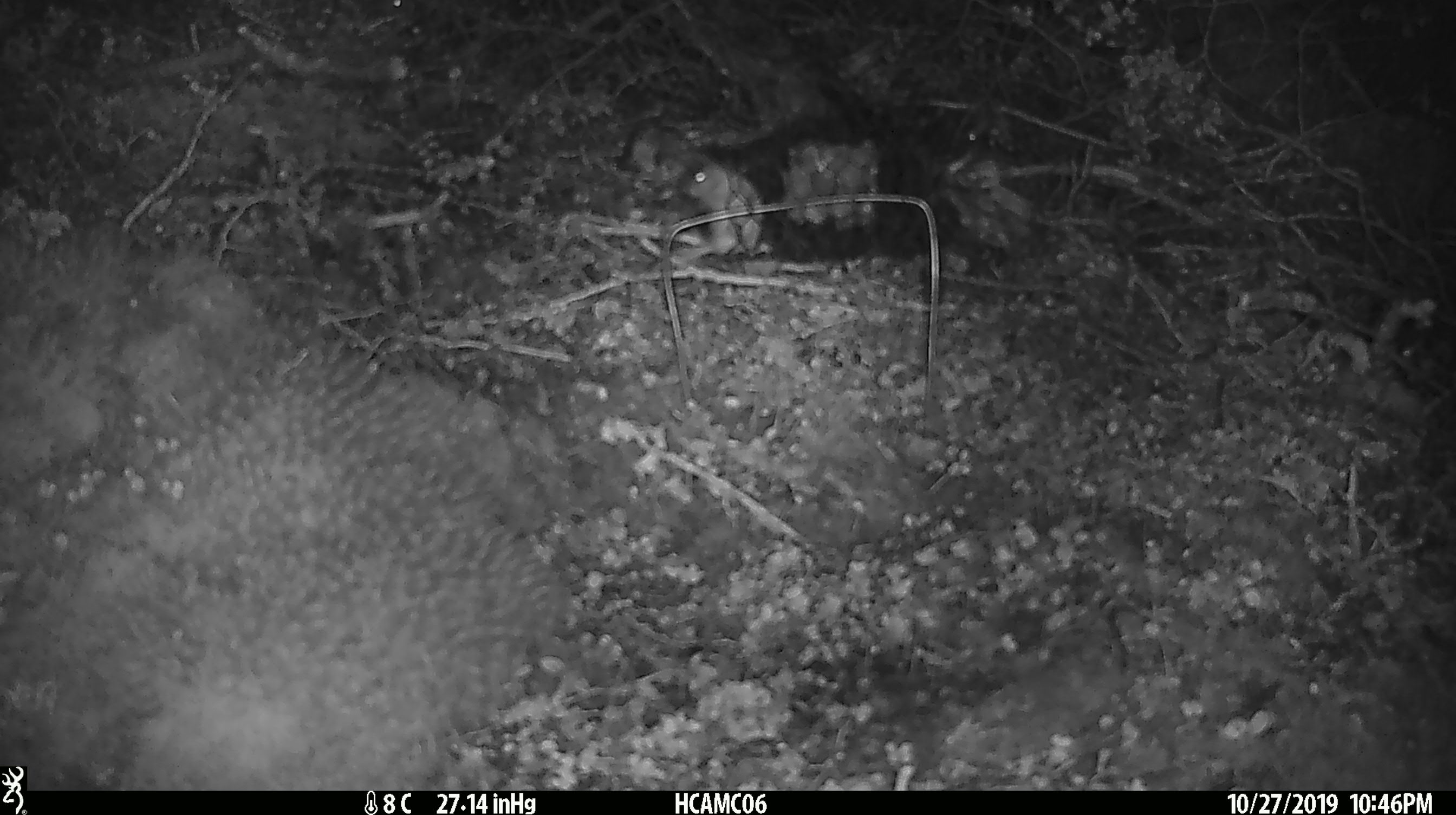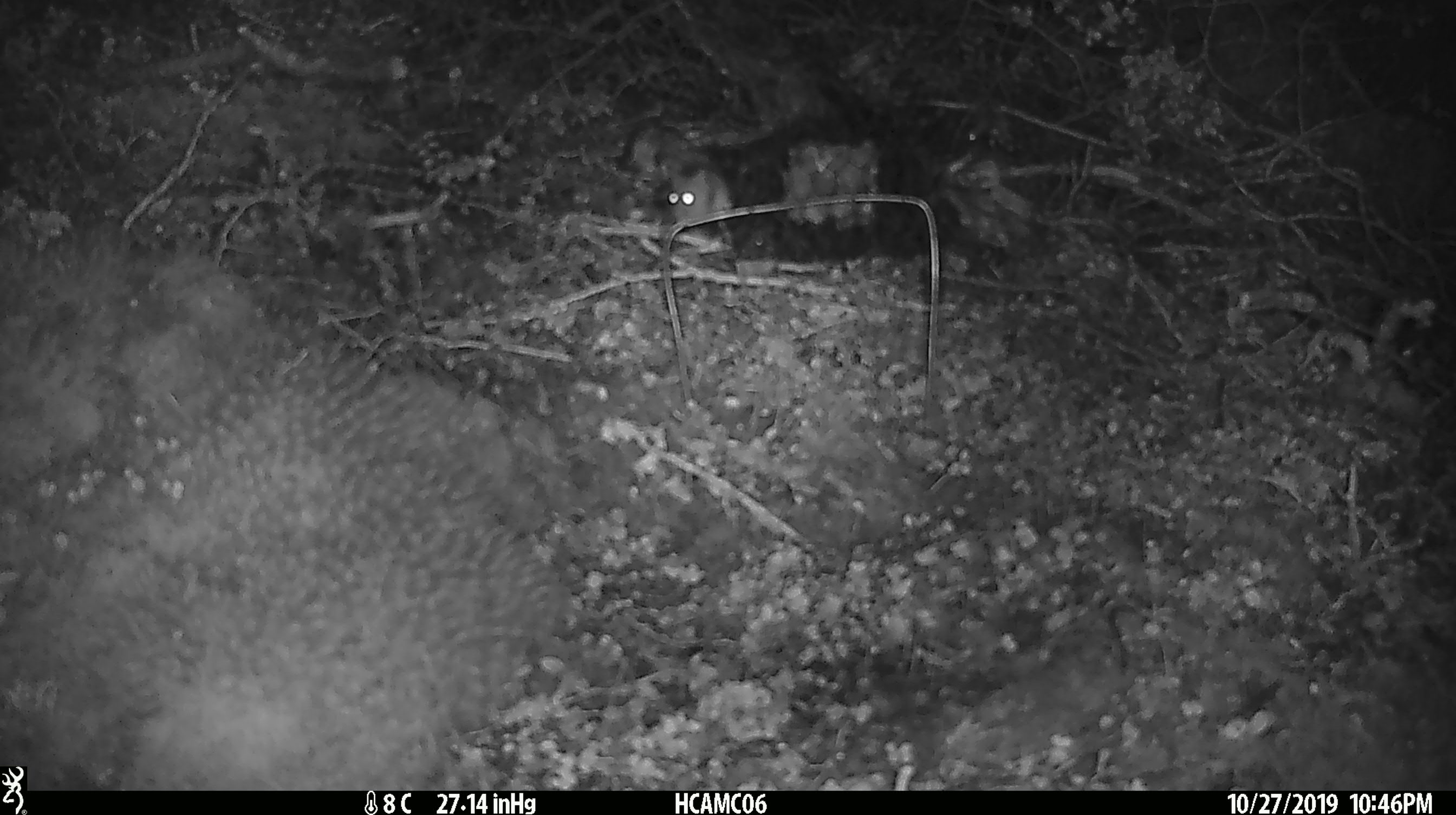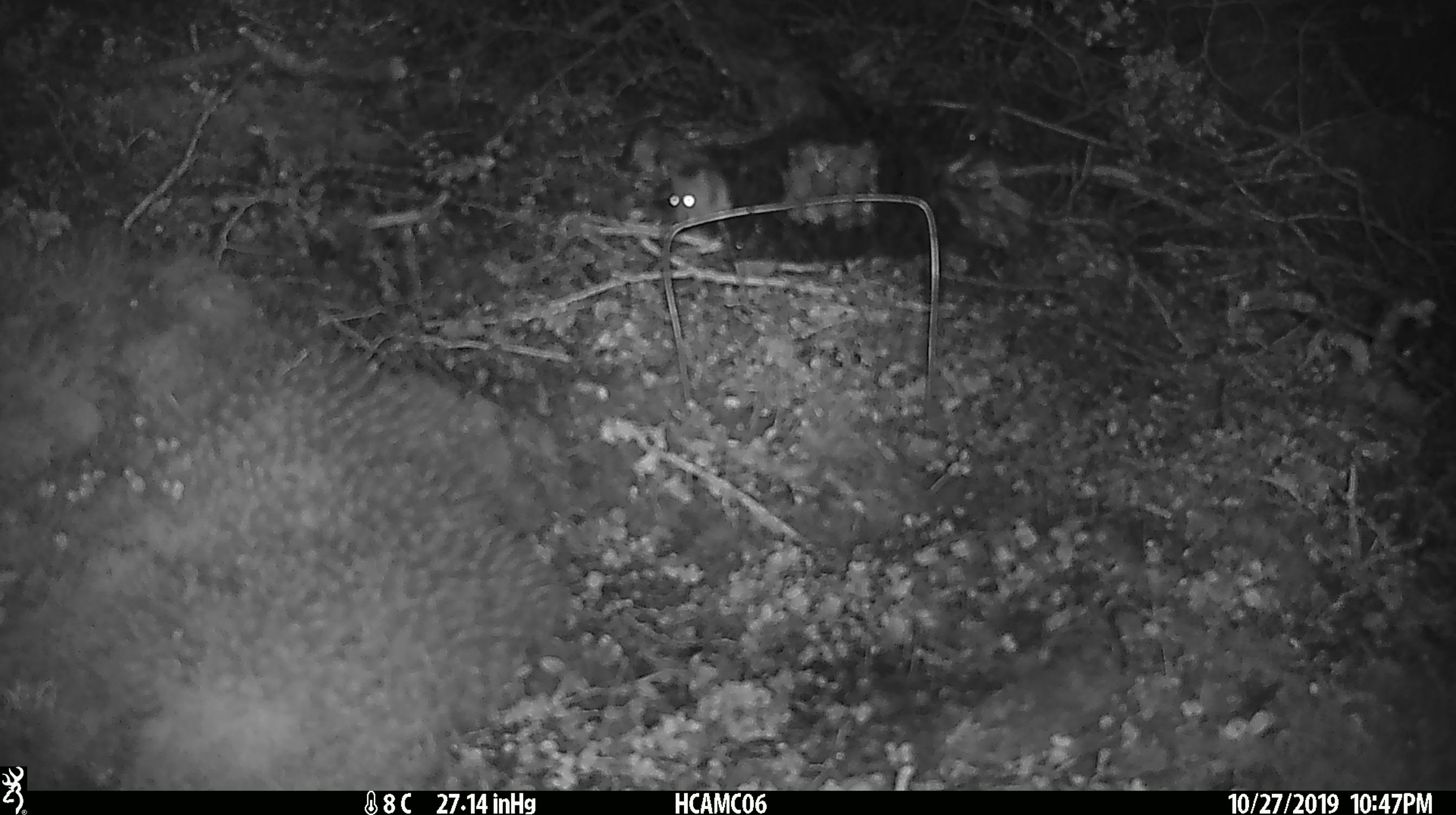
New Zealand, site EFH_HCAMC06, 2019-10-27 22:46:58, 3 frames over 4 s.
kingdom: Animalia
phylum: Chordata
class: Mammalia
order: Rodentia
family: Muridae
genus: Mus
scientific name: Mus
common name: mouse